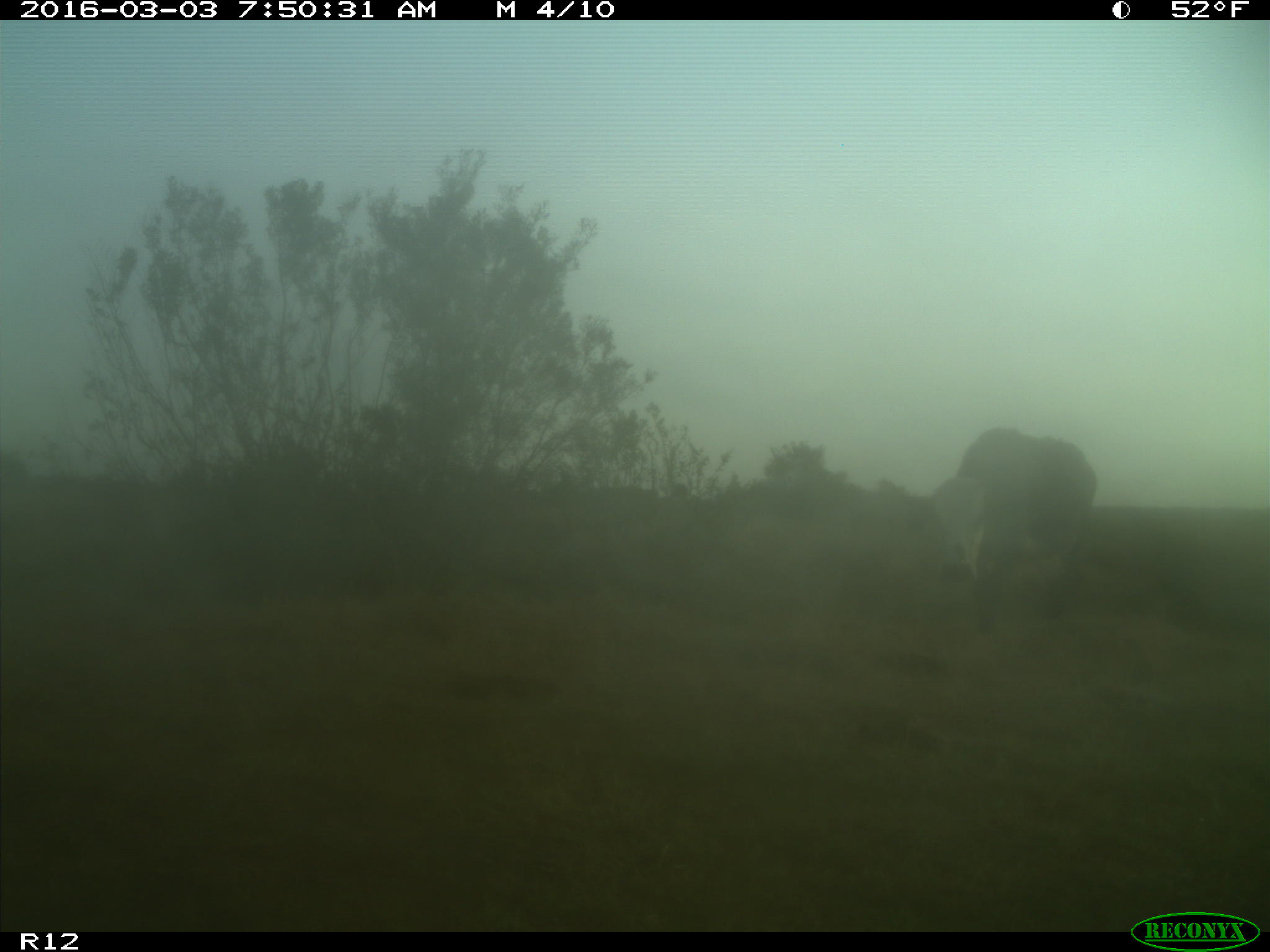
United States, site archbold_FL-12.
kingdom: Animalia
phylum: Chordata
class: Mammalia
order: Artiodactyla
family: Bovidae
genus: Bos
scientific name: Bos taurus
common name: domestic cow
Bos taurus (domestic cow).